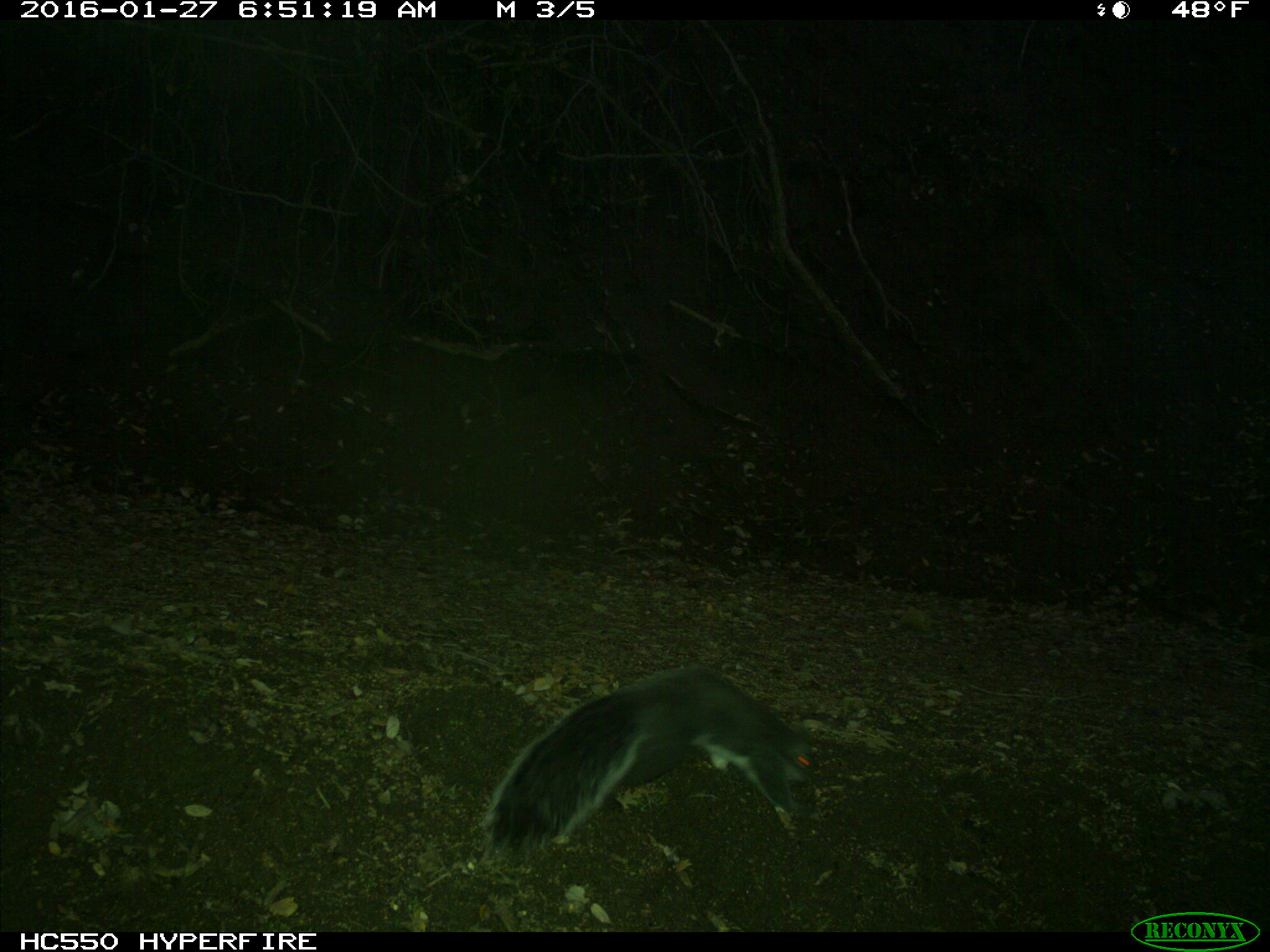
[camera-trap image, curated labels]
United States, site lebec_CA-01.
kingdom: Animalia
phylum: Chordata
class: Mammalia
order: Rodentia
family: Sciuridae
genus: Sciurus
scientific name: Sciurus carolinensis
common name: eastern gray squirrel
Sciurus carolinensis (eastern gray squirrel).